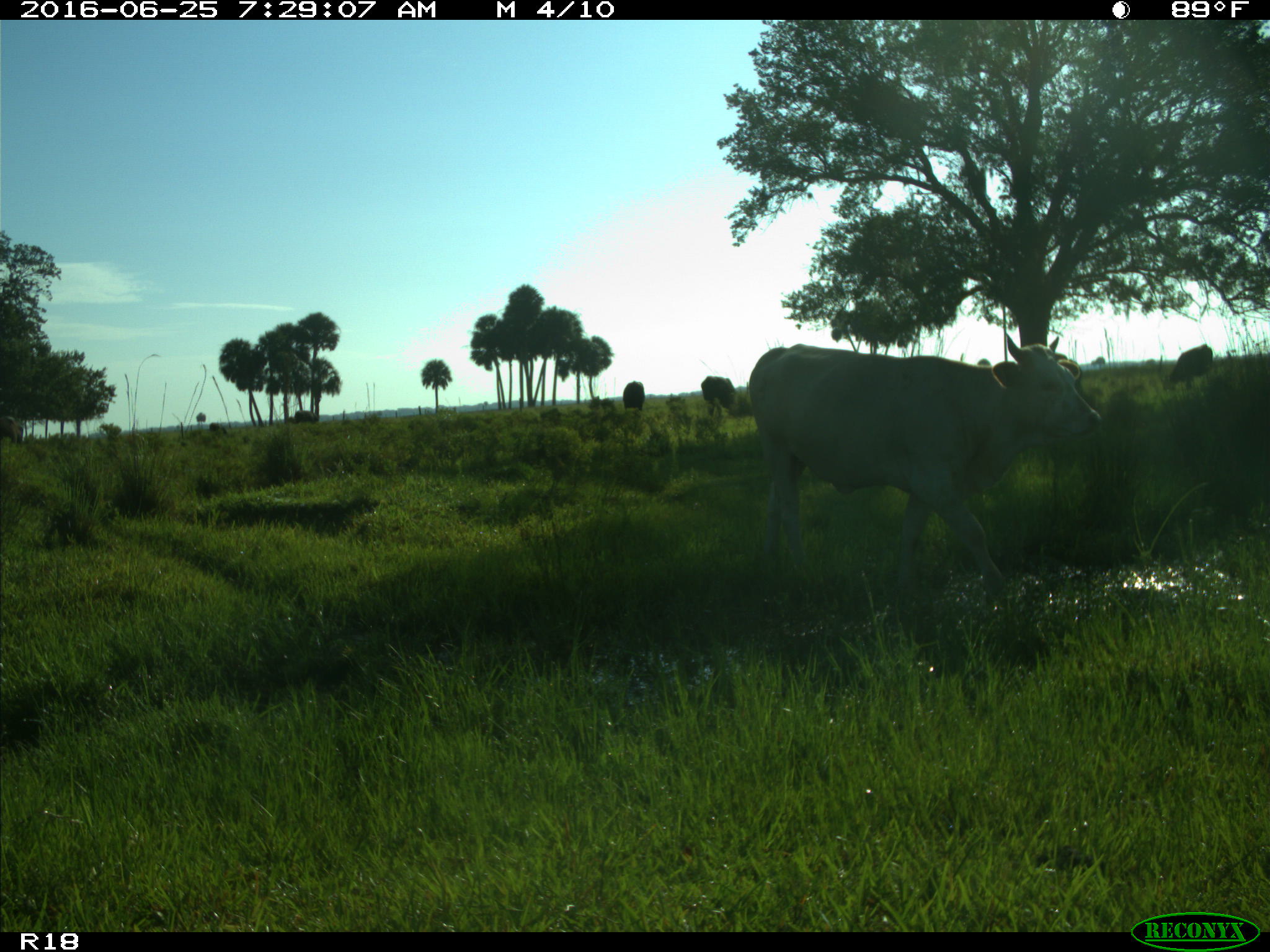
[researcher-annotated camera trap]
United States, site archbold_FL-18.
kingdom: Animalia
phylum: Chordata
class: Mammalia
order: Artiodactyla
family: Bovidae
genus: Bos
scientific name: Bos taurus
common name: domestic cow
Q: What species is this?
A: Bos taurus (domestic cow).